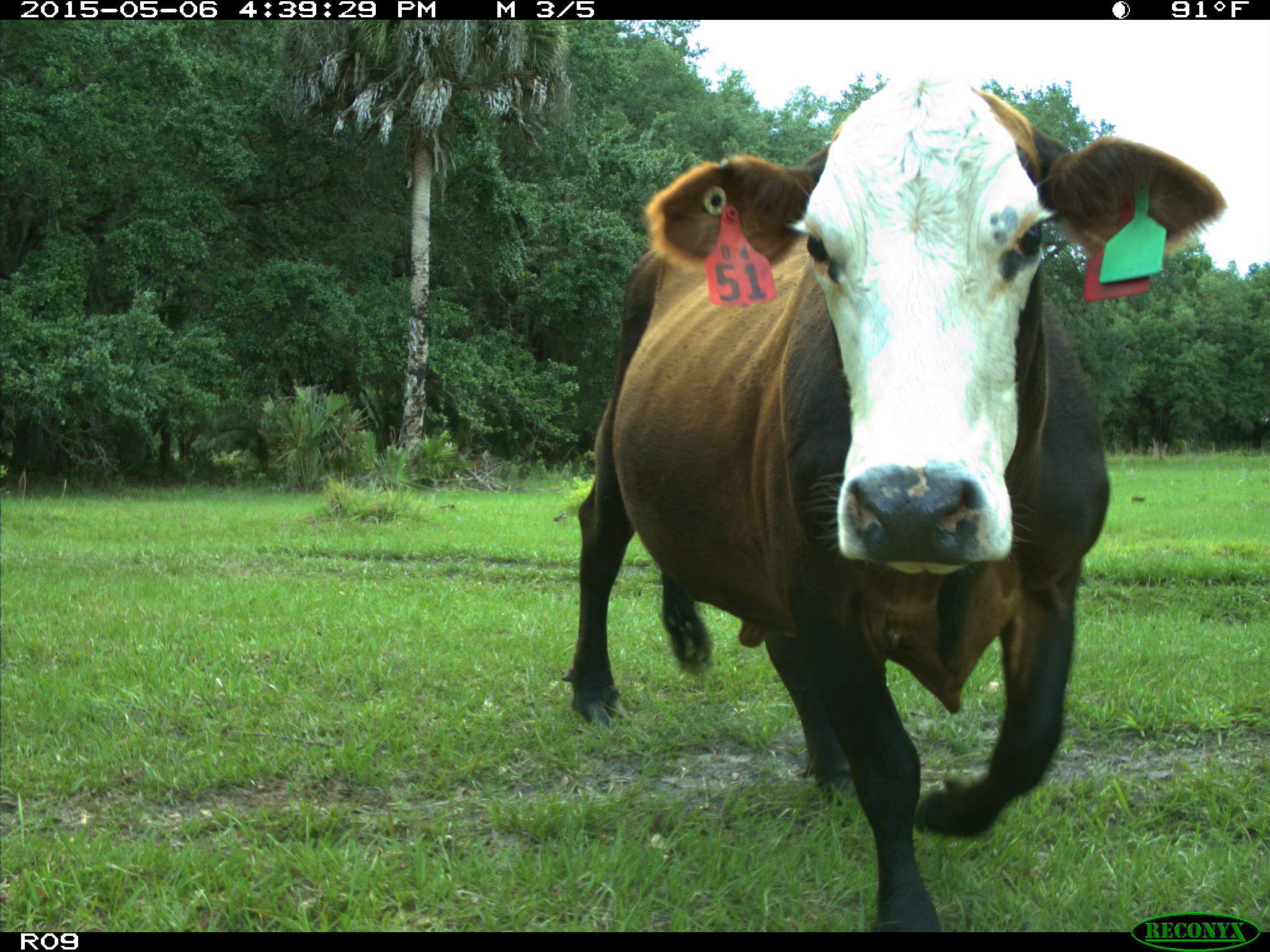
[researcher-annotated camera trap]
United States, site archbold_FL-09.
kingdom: Animalia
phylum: Chordata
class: Mammalia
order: Artiodactyla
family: Bovidae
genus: Bos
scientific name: Bos taurus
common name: domestic cow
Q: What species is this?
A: Bos taurus (domestic cow).